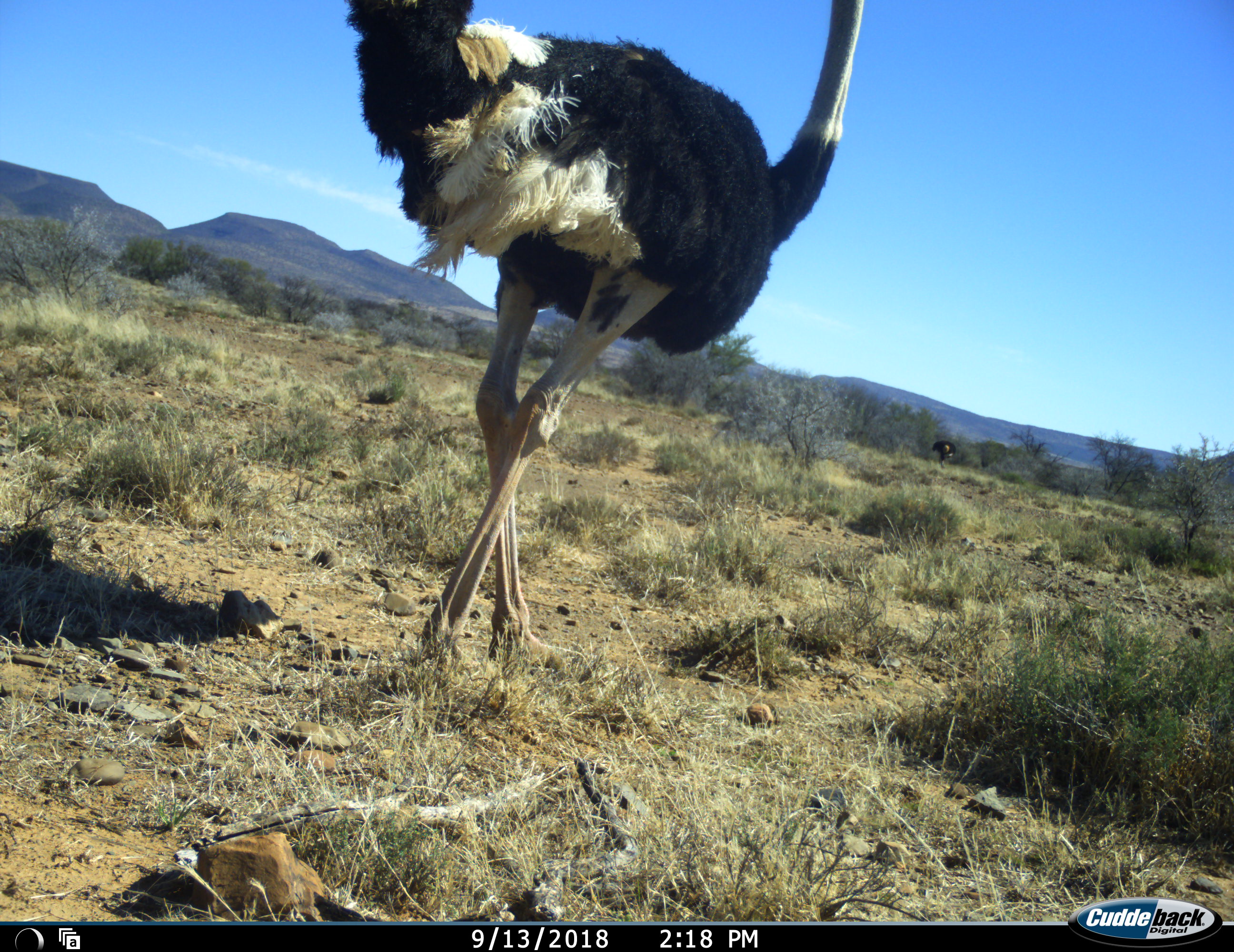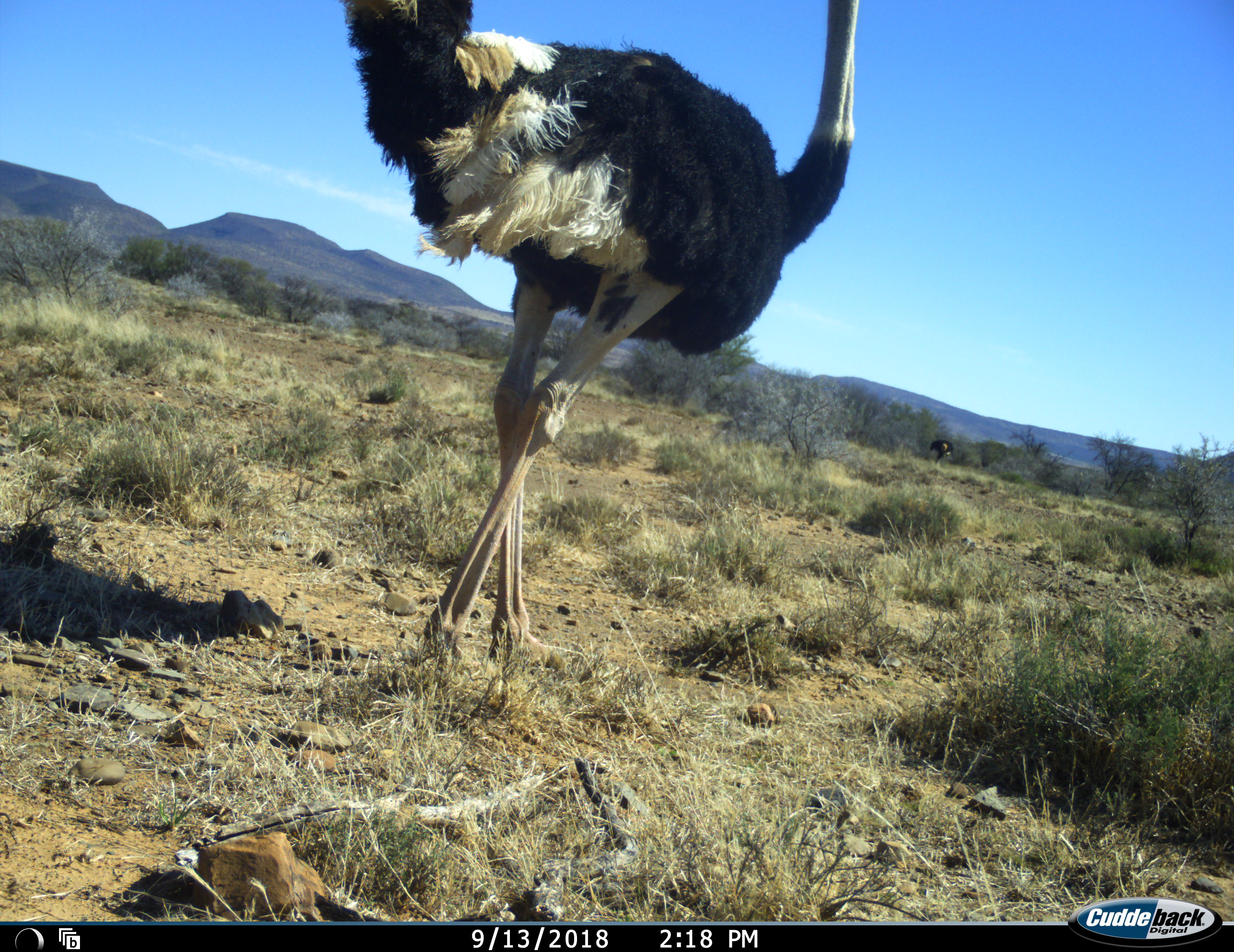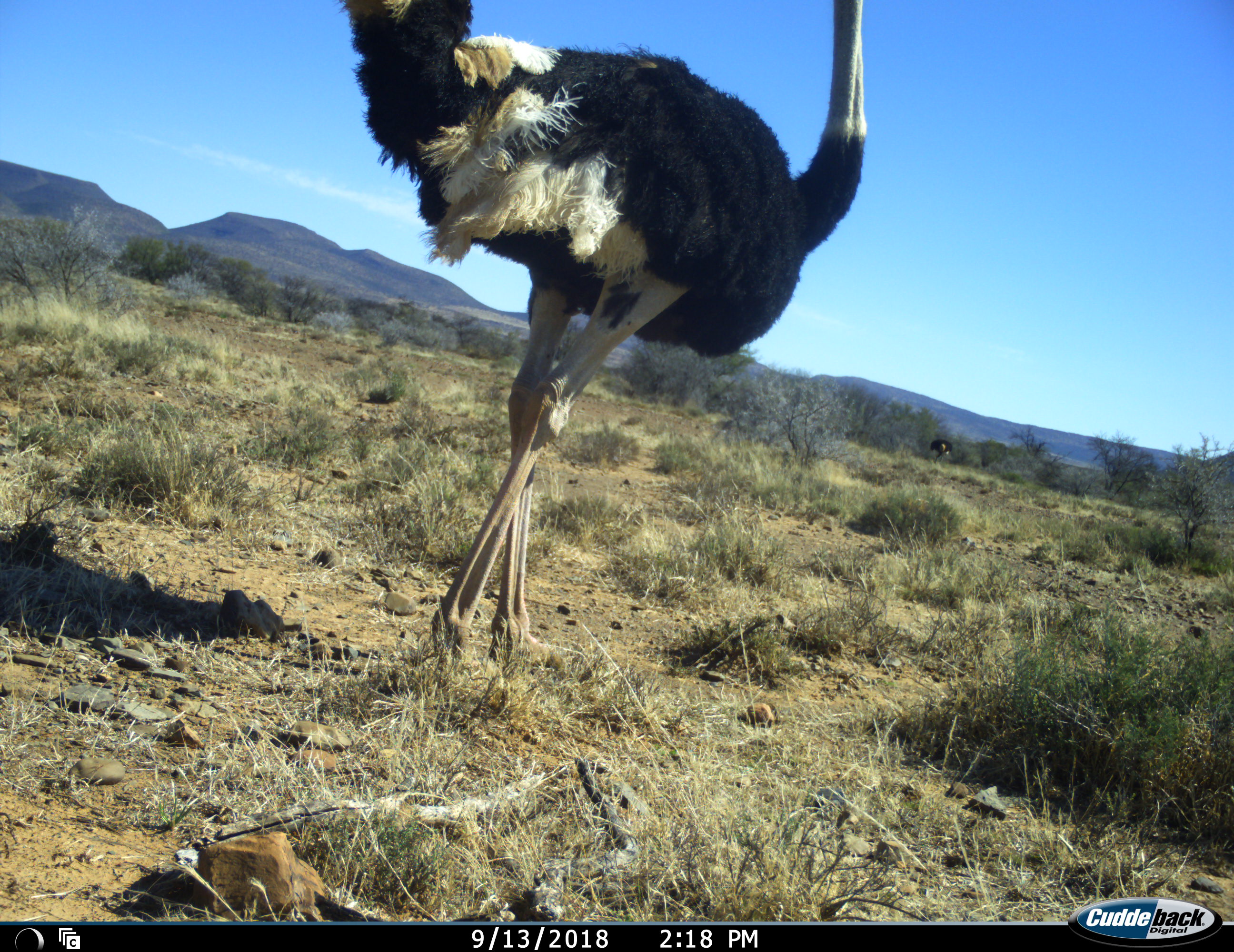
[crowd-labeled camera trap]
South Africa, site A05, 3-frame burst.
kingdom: Animalia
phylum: Chordata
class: Aves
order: Struthioniformes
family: Struthionidae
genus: Struthio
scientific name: Struthio camelus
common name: ostrich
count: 2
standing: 50%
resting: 0%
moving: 70%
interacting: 0%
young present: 0%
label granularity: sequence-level